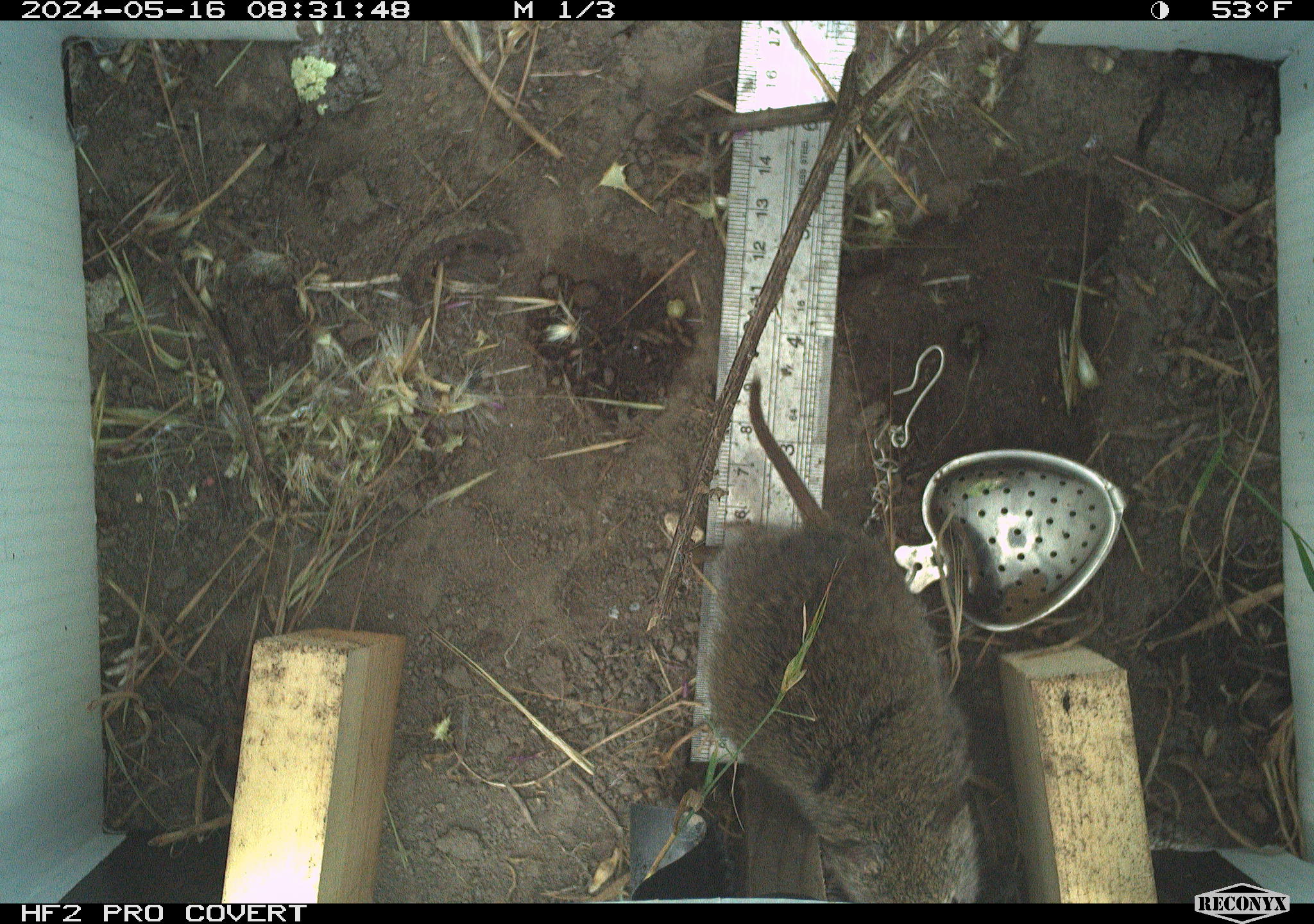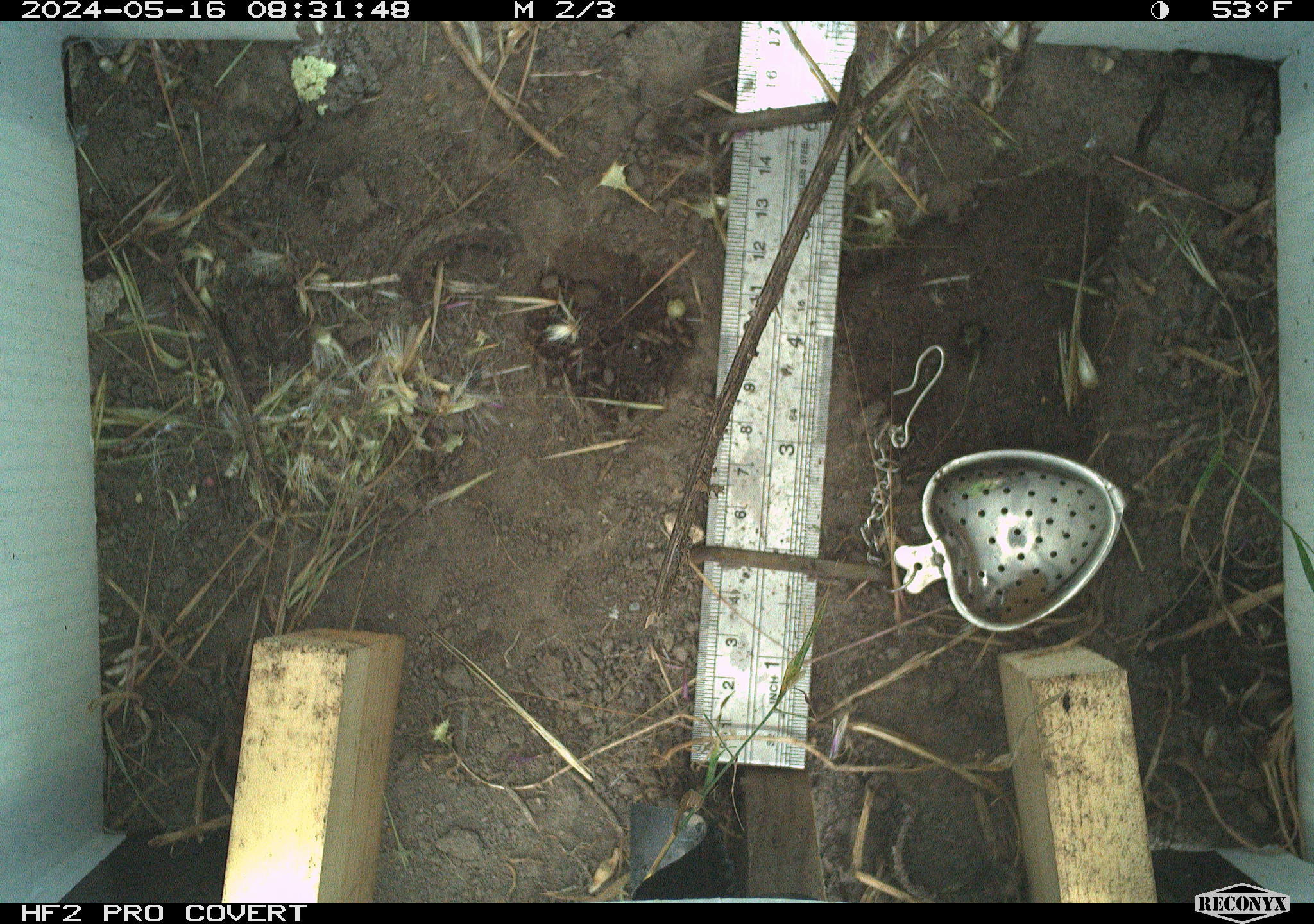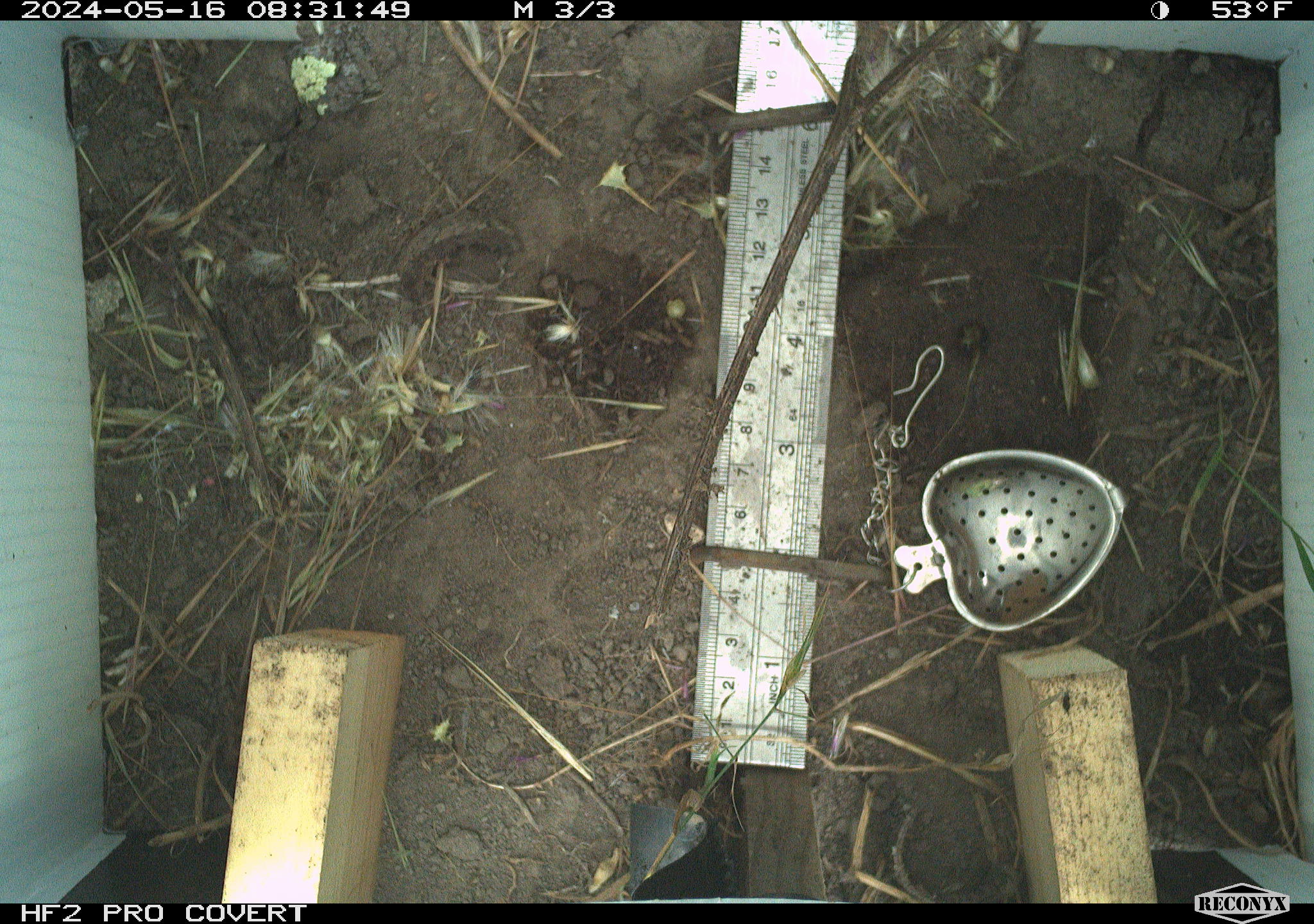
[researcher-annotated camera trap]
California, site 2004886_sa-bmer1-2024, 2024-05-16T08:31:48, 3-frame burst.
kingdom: Animalia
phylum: Chordata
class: Mammalia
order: Rodentia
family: Cricetidae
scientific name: Arvicolinae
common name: voles, lemmings, and muskrats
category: arvicolinae subfamily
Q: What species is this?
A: Arvicolinae subfamily (voles, lemmings, and muskrats) (Arvicolinae).